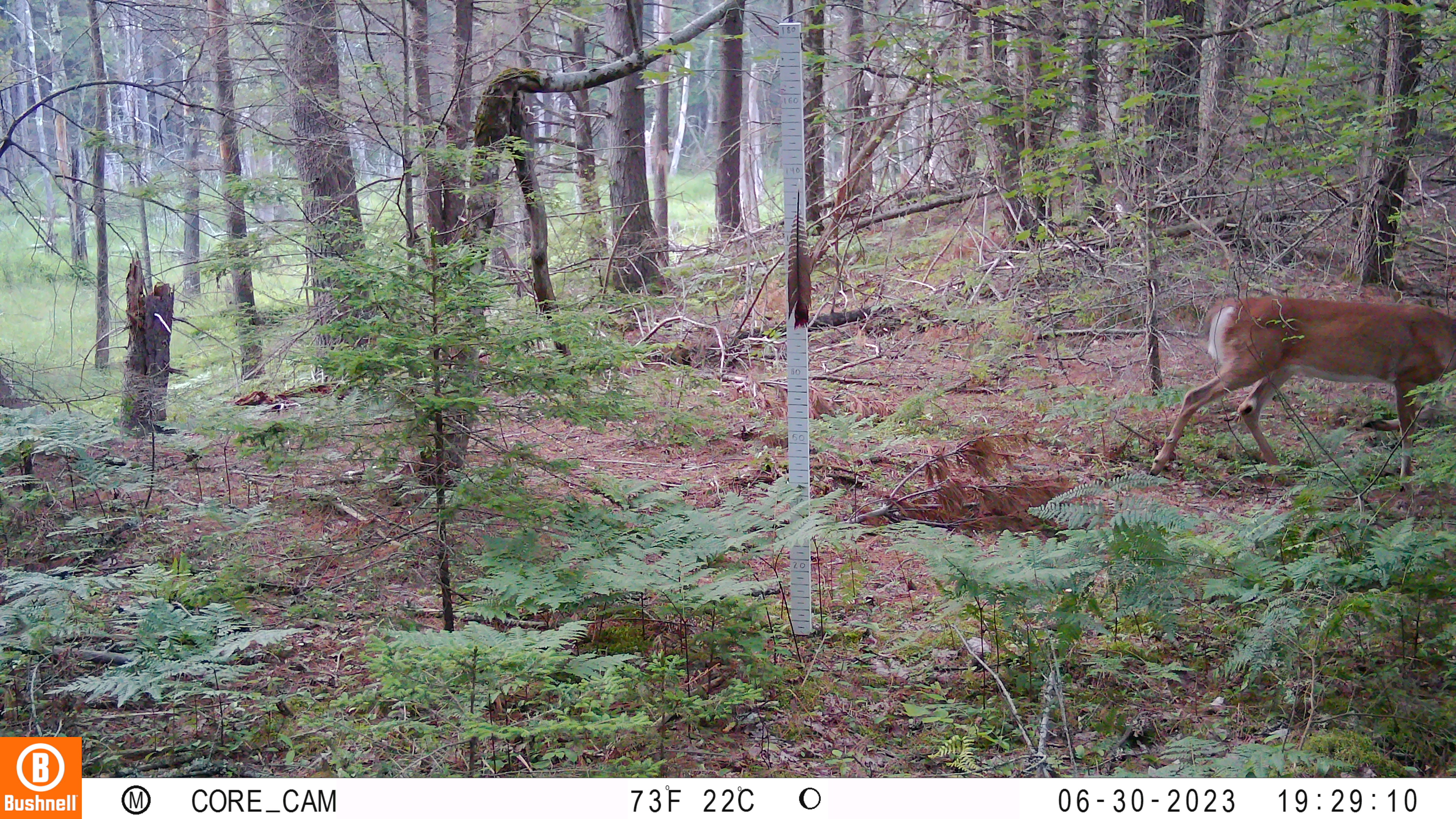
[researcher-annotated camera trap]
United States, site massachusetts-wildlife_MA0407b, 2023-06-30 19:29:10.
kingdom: Animalia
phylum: Chordata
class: Mammalia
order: Artiodactyla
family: Cervidae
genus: Odocoileus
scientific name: Odocoileus virginianus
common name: white-tailed deer